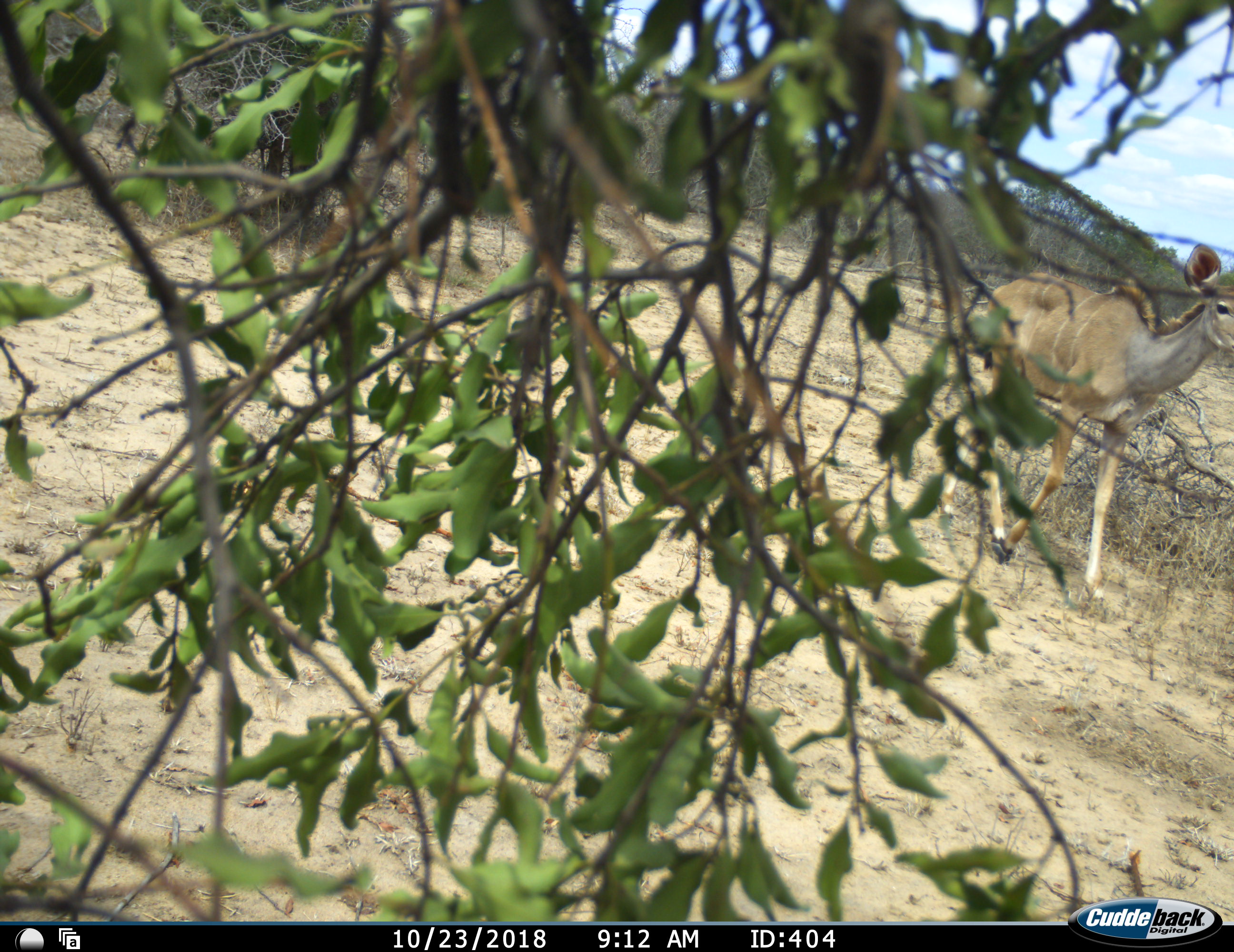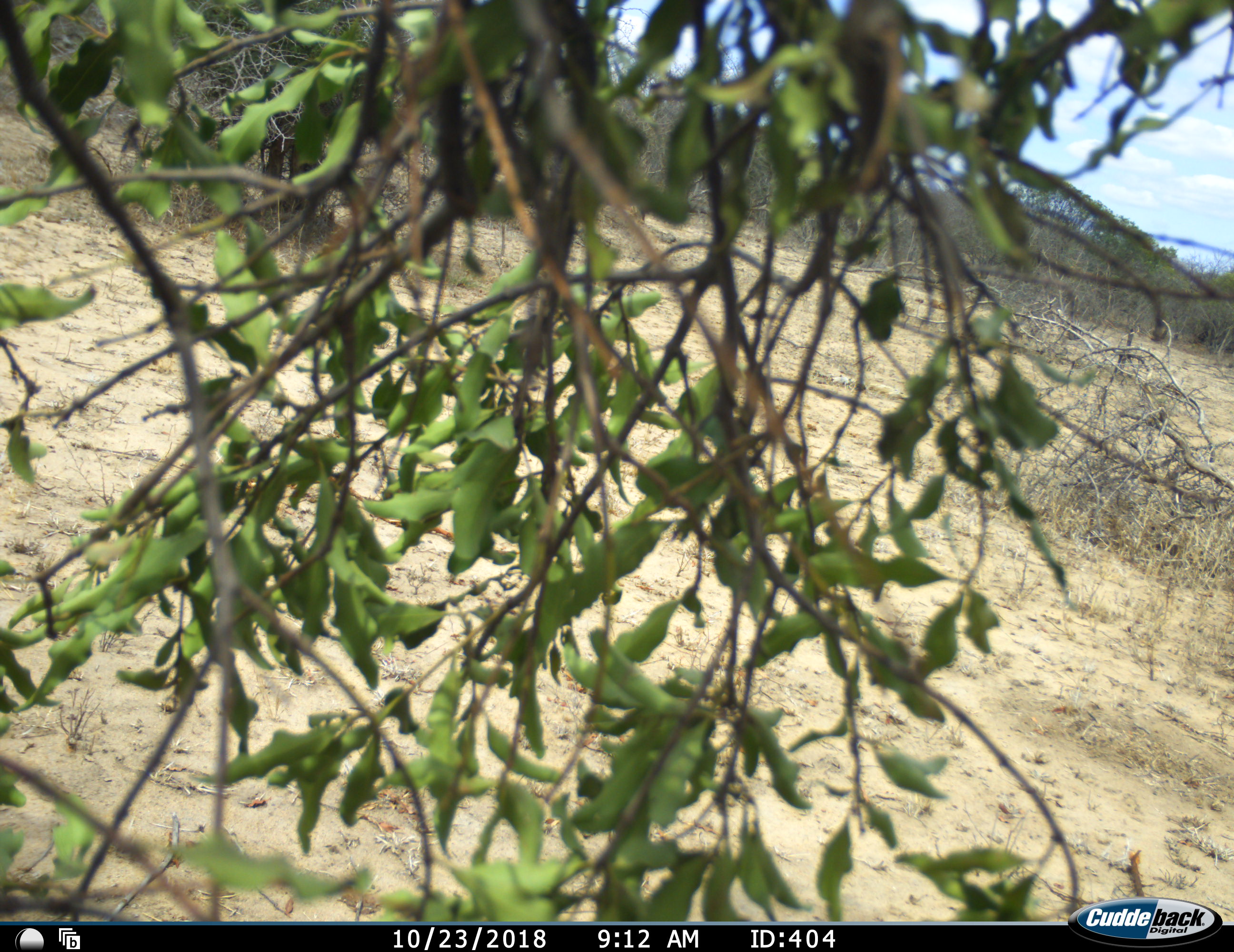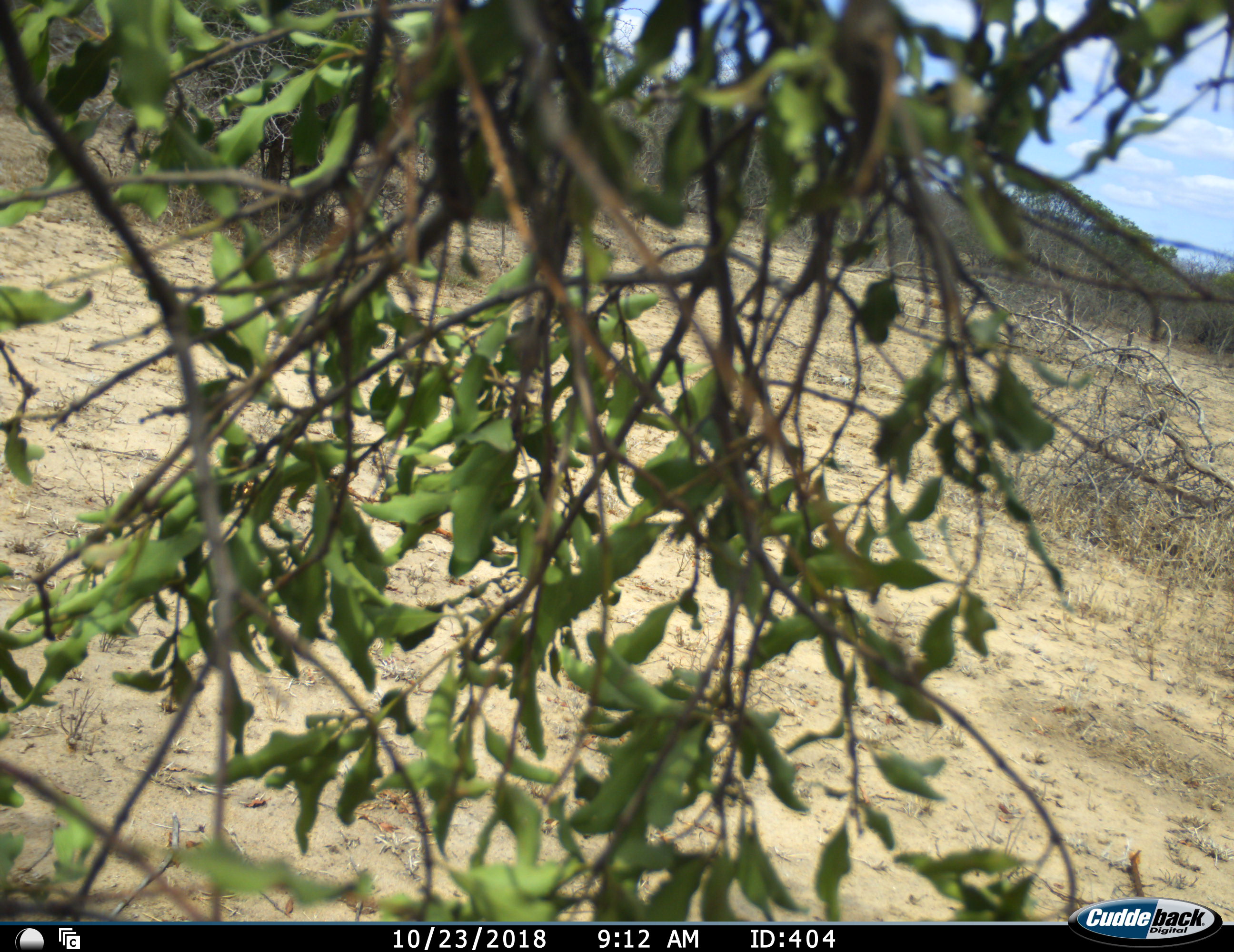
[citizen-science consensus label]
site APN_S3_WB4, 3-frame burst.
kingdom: Animalia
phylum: Chordata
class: Mammalia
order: Artiodactyla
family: Bovidae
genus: Tragelaphus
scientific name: Tragelaphus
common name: kudu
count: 1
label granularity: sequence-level